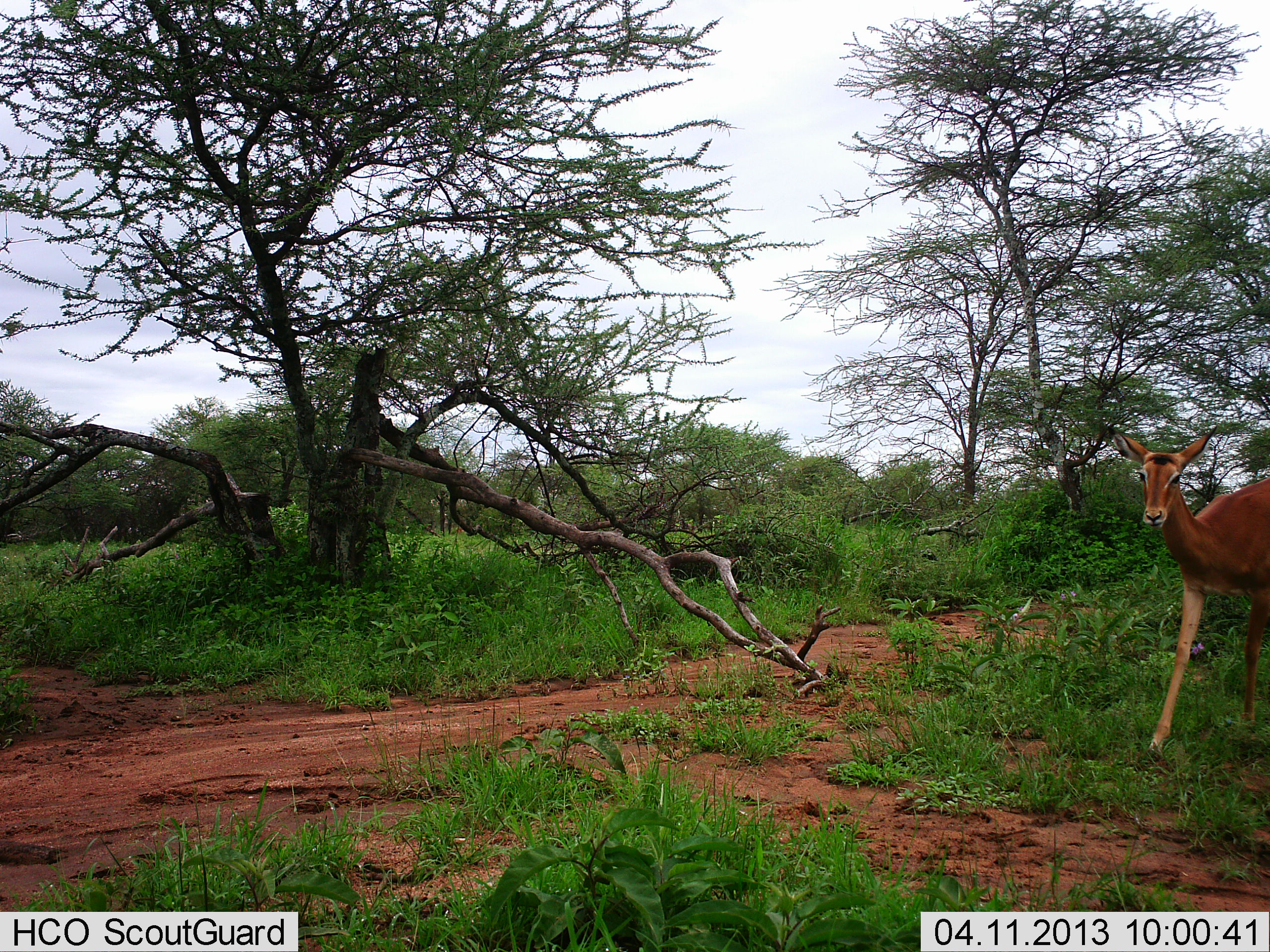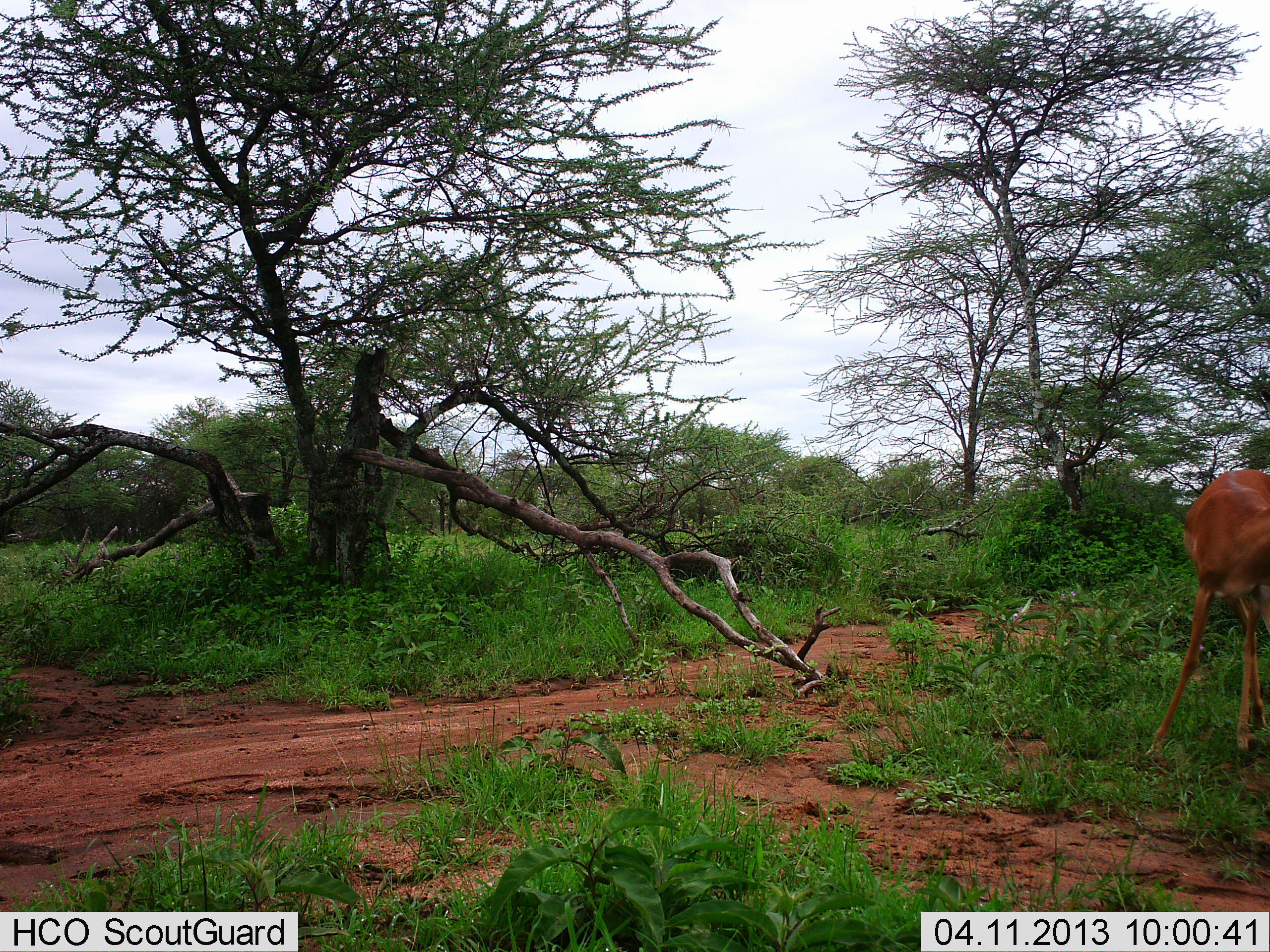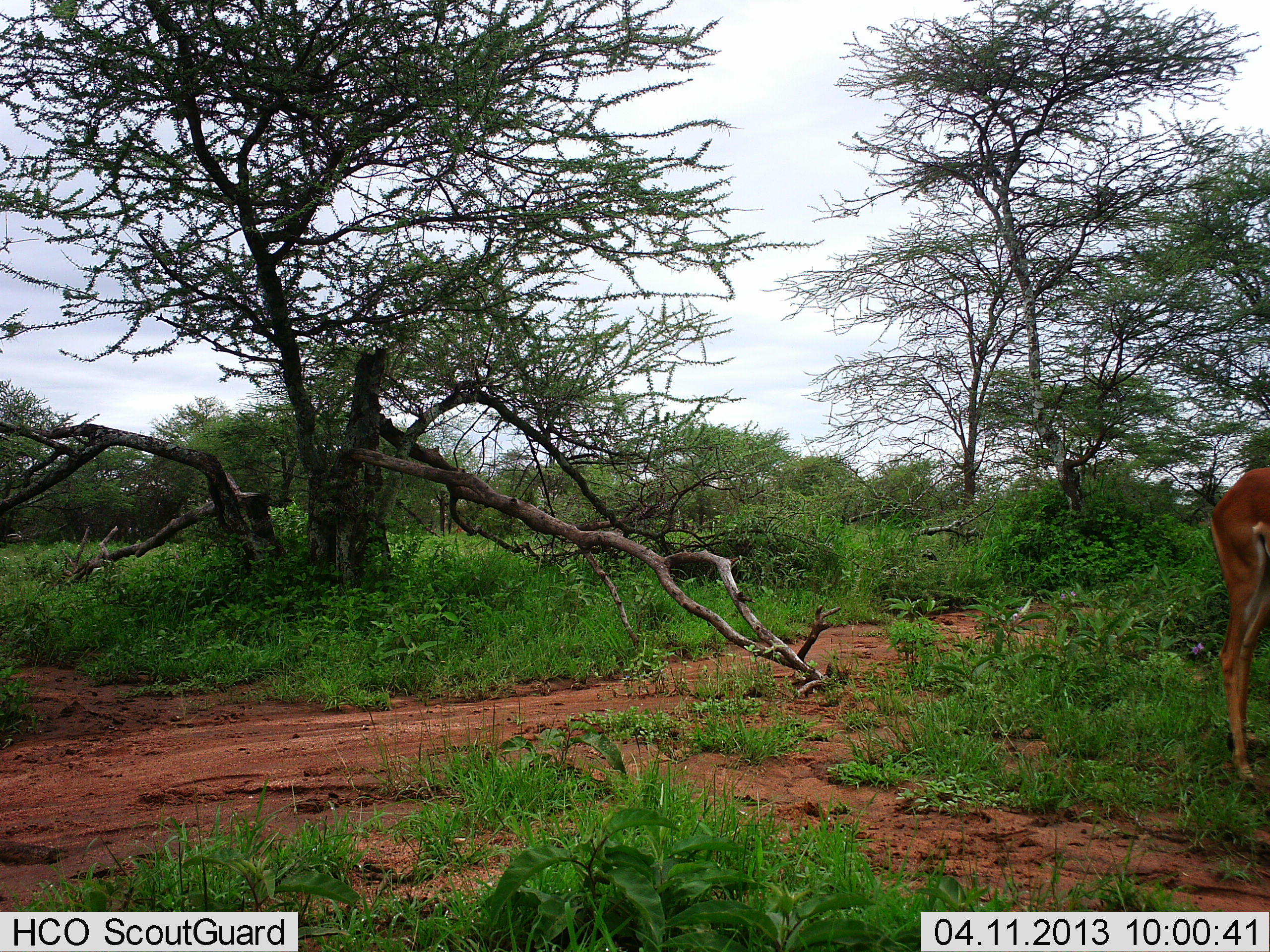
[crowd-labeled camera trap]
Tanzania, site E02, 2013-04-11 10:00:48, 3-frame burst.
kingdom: Animalia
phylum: Chordata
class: Mammalia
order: Artiodactyla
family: Bovidae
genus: Aepyceros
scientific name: Aepyceros melampus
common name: impala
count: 1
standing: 10%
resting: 5%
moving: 81%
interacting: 0%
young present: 0%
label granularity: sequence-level